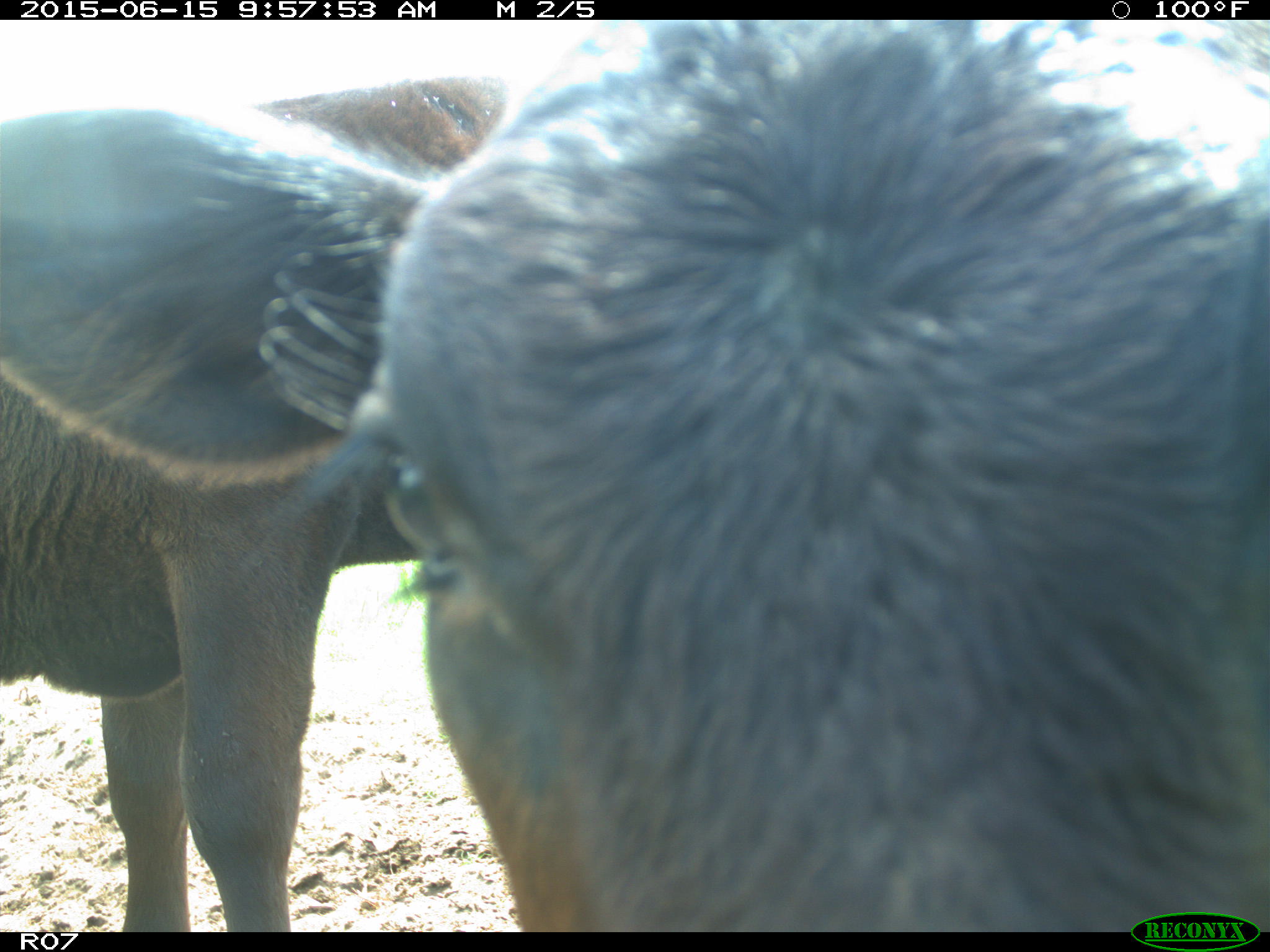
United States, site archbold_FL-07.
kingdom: Animalia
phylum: Chordata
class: Mammalia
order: Artiodactyla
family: Bovidae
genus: Bos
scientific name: Bos taurus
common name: domestic cow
Bos taurus (domestic cow).